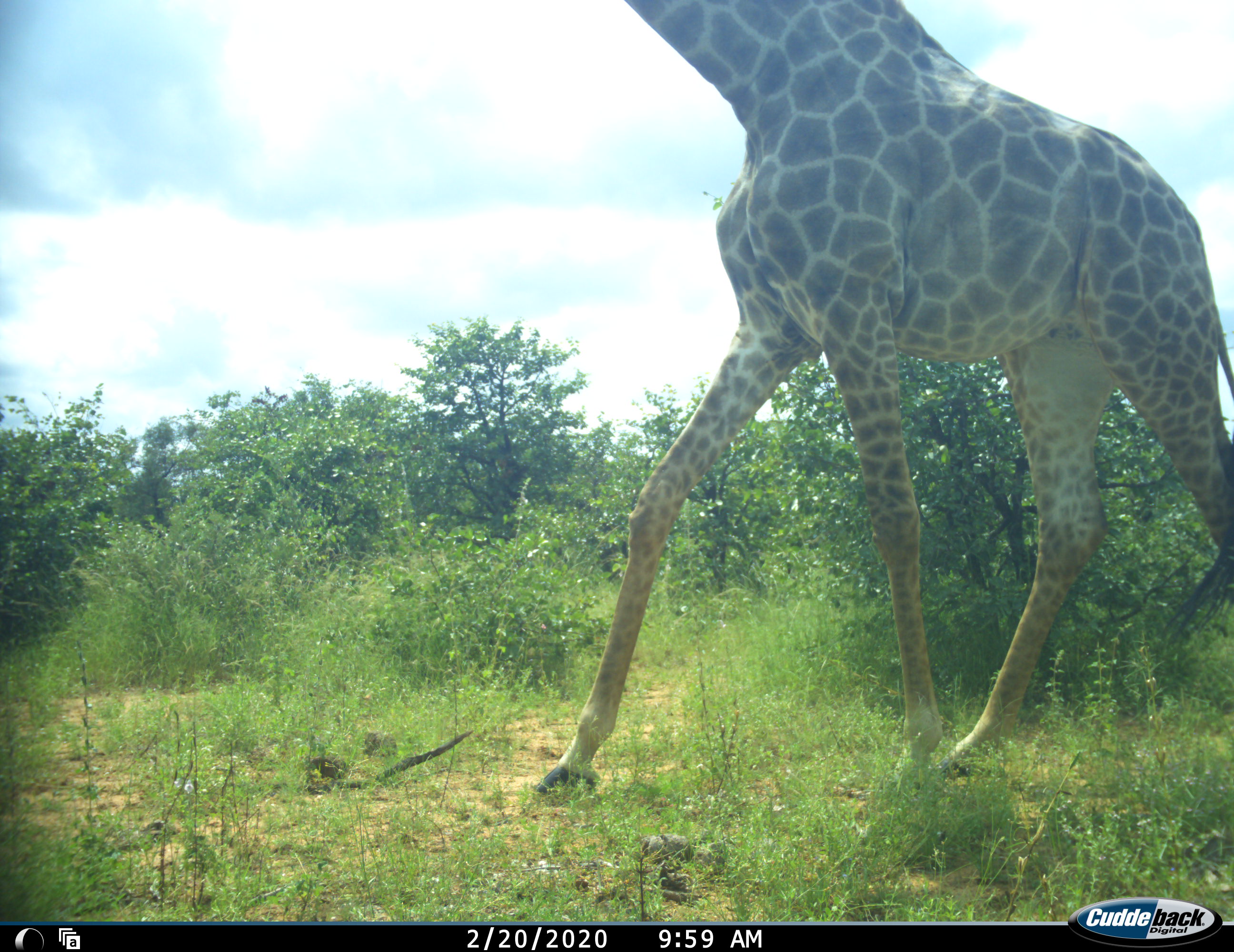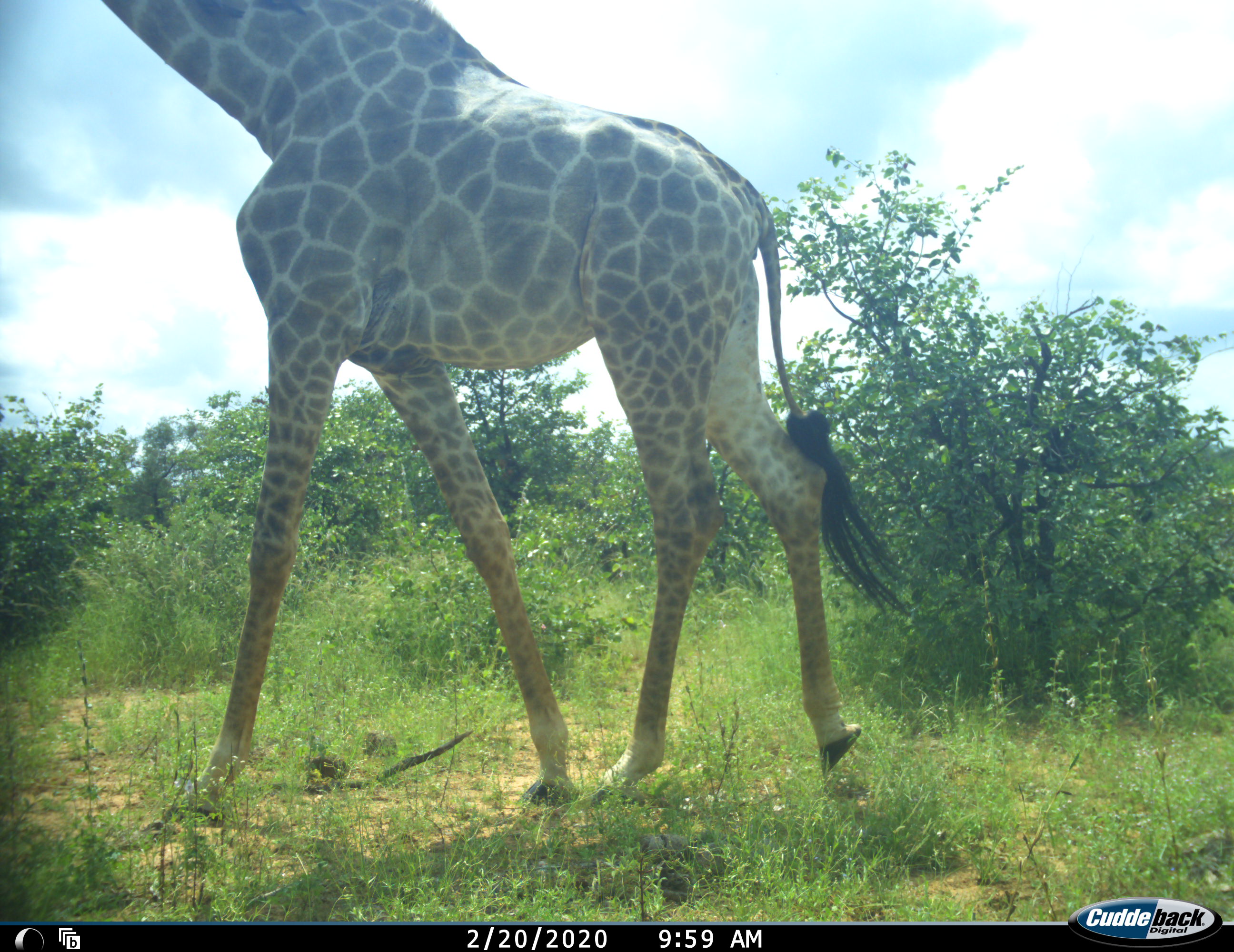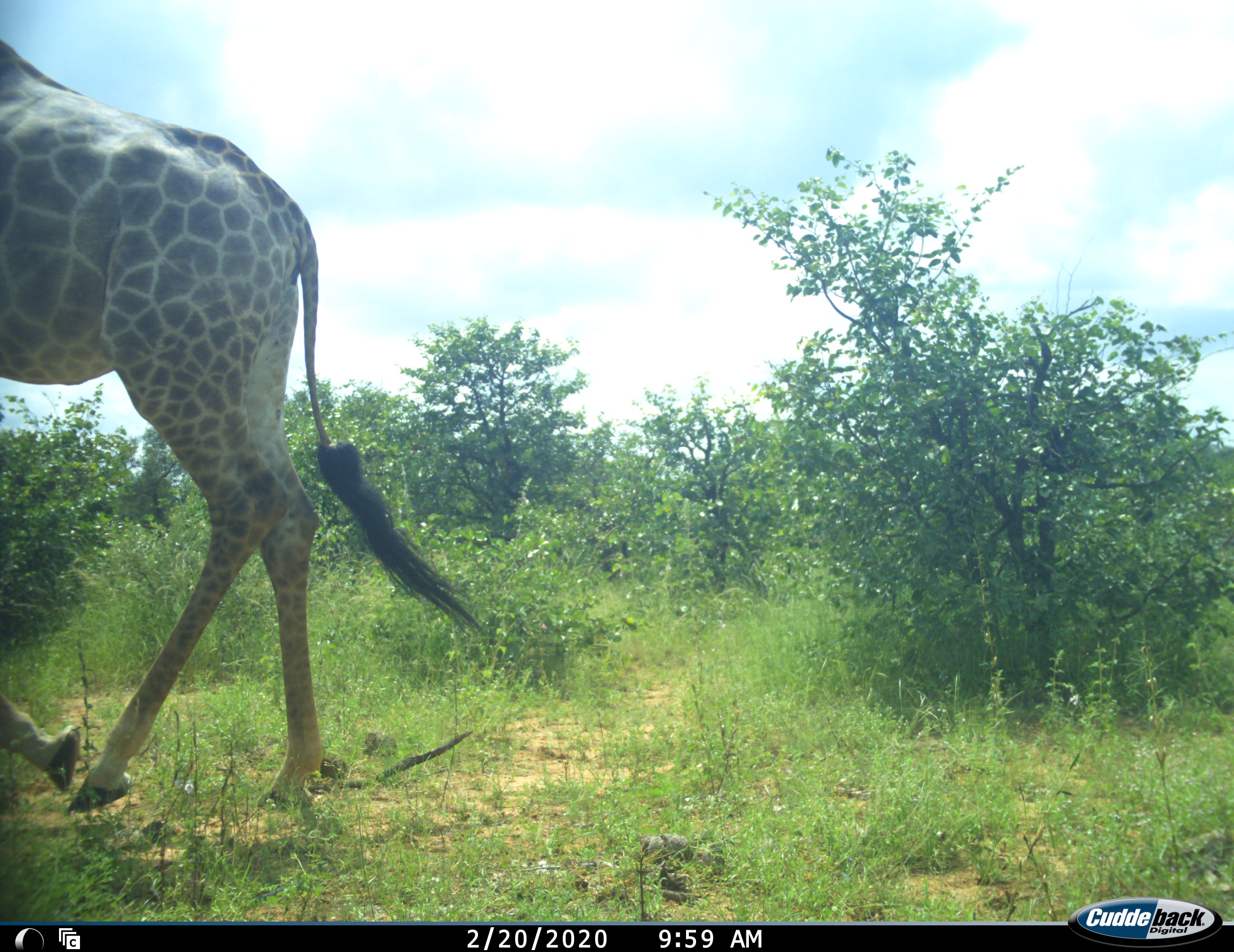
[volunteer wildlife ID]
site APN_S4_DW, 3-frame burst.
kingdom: Animalia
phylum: Chordata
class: Mammalia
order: Artiodactyla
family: Giraffidae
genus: Giraffa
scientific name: Giraffa camelopardalis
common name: giraffe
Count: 1.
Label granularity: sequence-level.